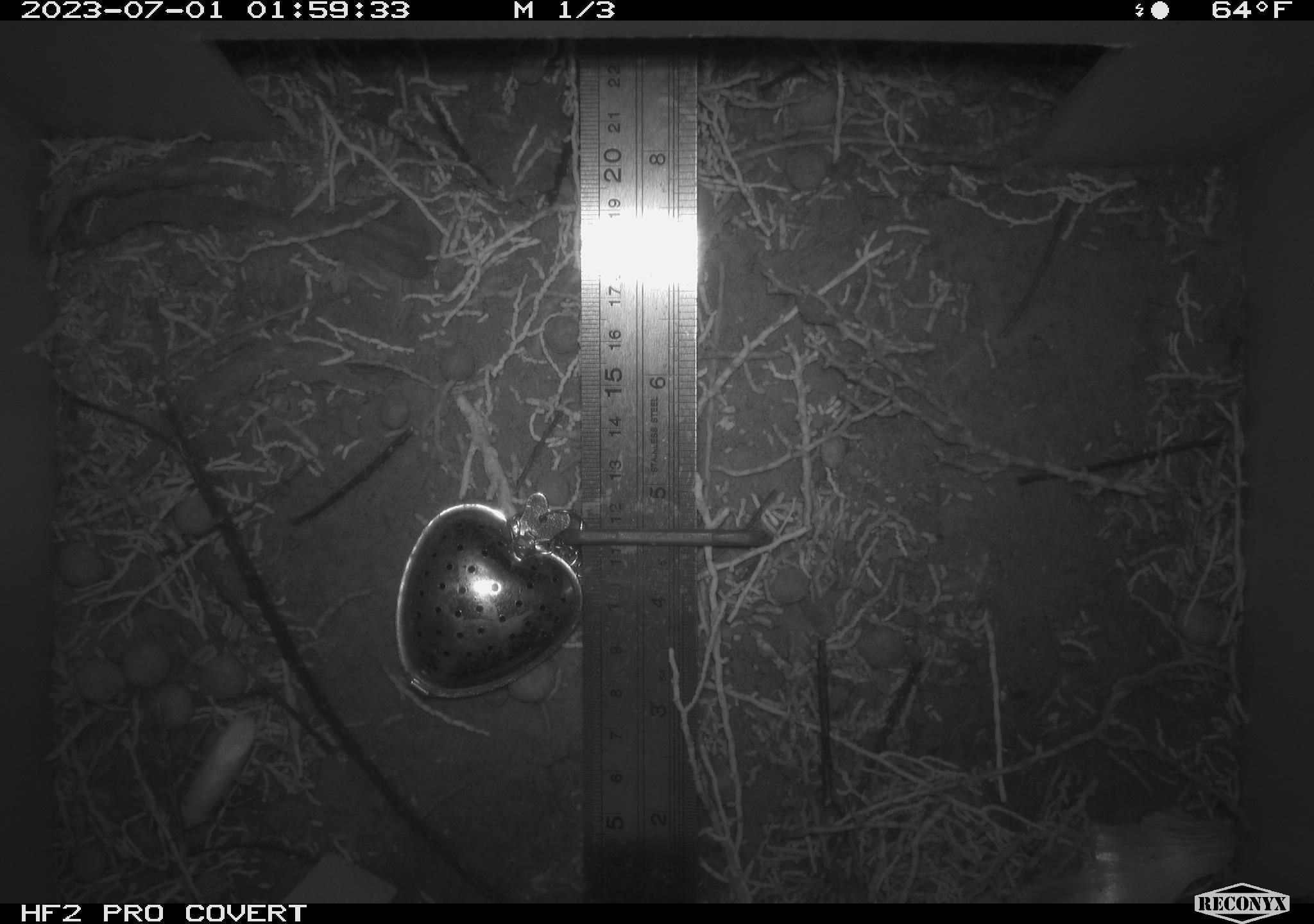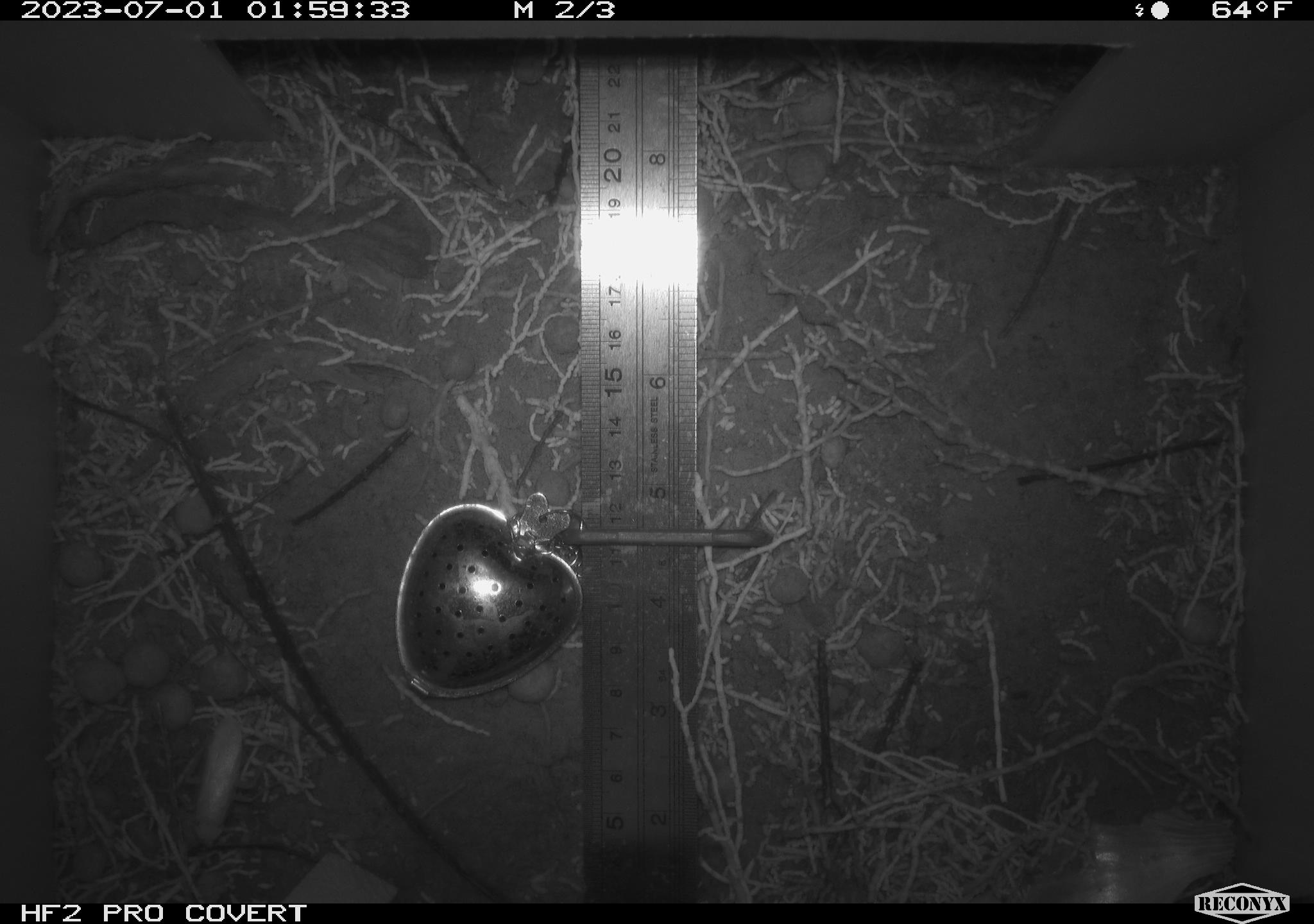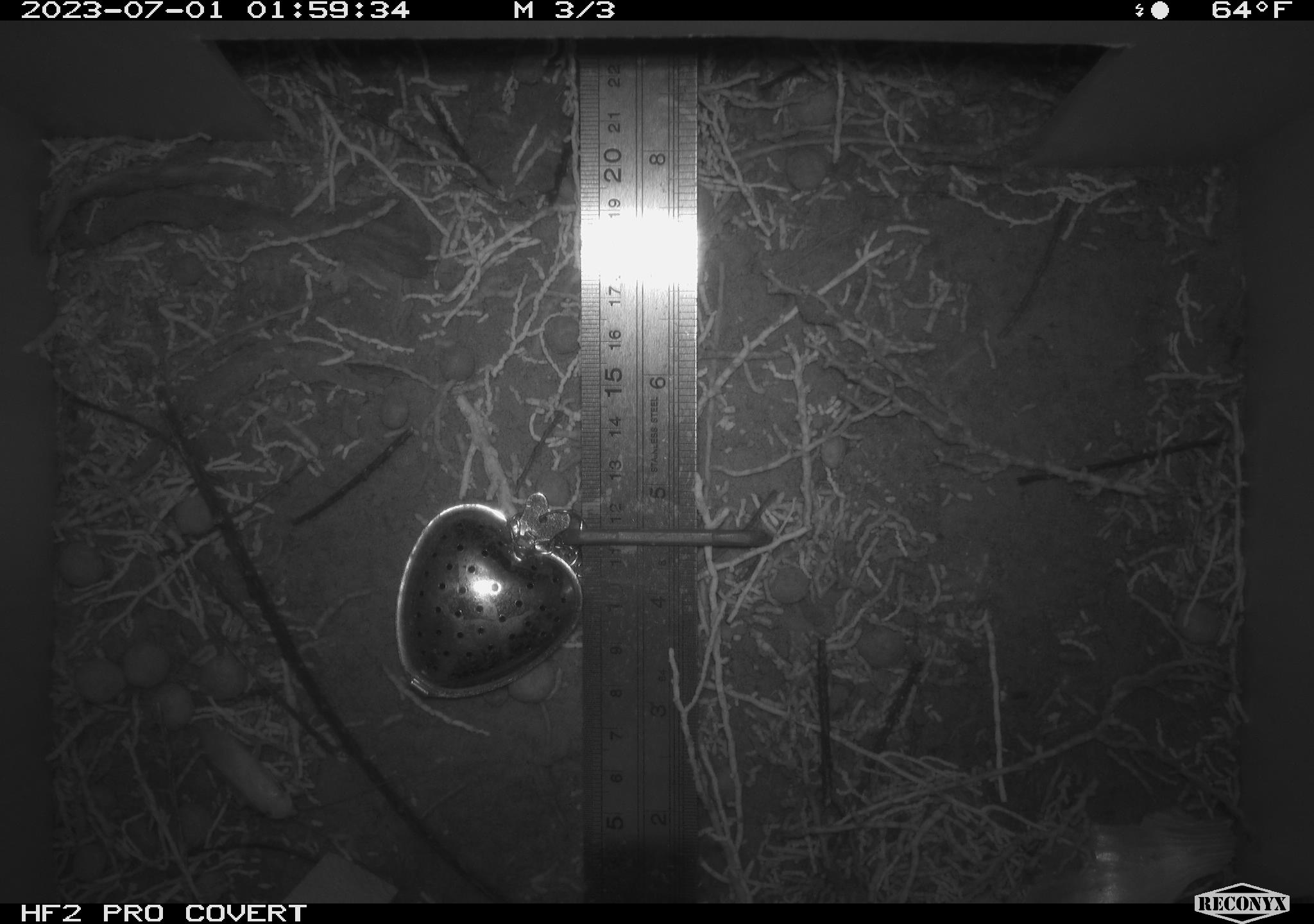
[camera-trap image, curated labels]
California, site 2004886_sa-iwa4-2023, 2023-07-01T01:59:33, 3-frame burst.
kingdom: Animalia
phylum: Arthropoda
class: Insecta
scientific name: Insecta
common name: insect